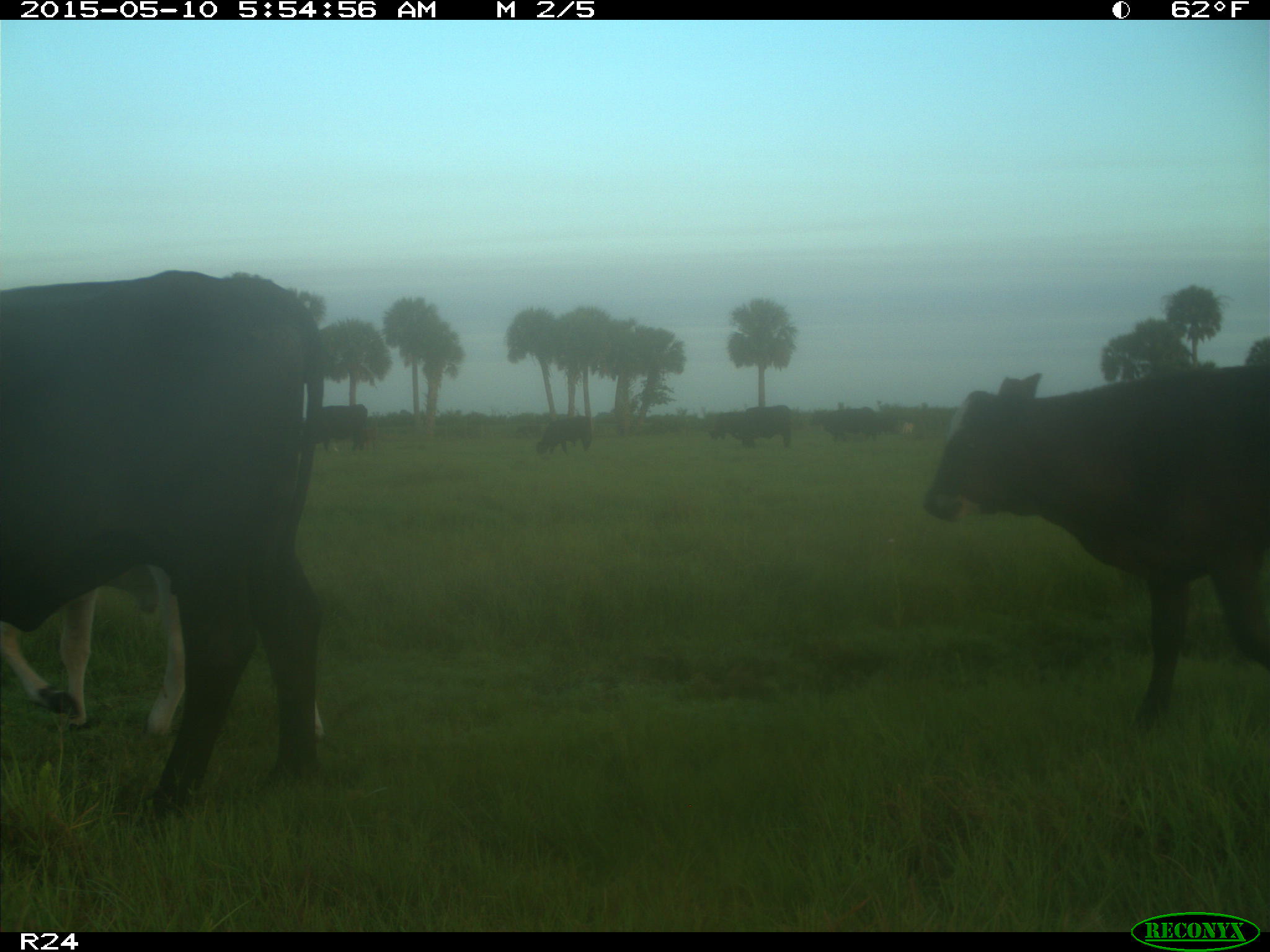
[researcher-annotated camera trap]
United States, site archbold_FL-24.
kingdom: Animalia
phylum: Chordata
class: Mammalia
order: Artiodactyla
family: Bovidae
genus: Bos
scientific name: Bos taurus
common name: domestic cow